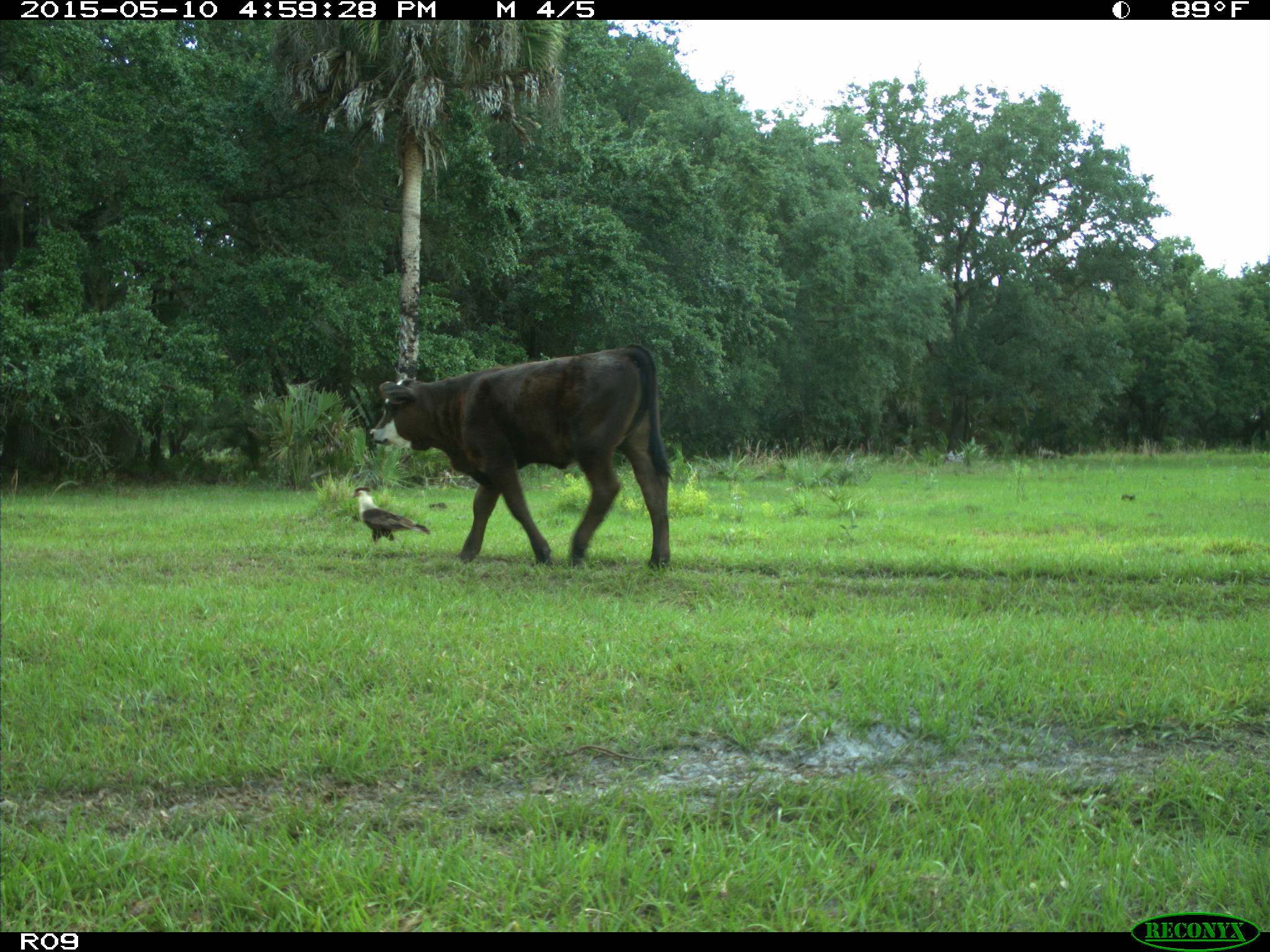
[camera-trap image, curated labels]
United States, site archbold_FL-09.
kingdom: Animalia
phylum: Chordata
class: Mammalia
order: Artiodactyla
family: Bovidae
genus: Bos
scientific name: Bos taurus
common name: domestic cow